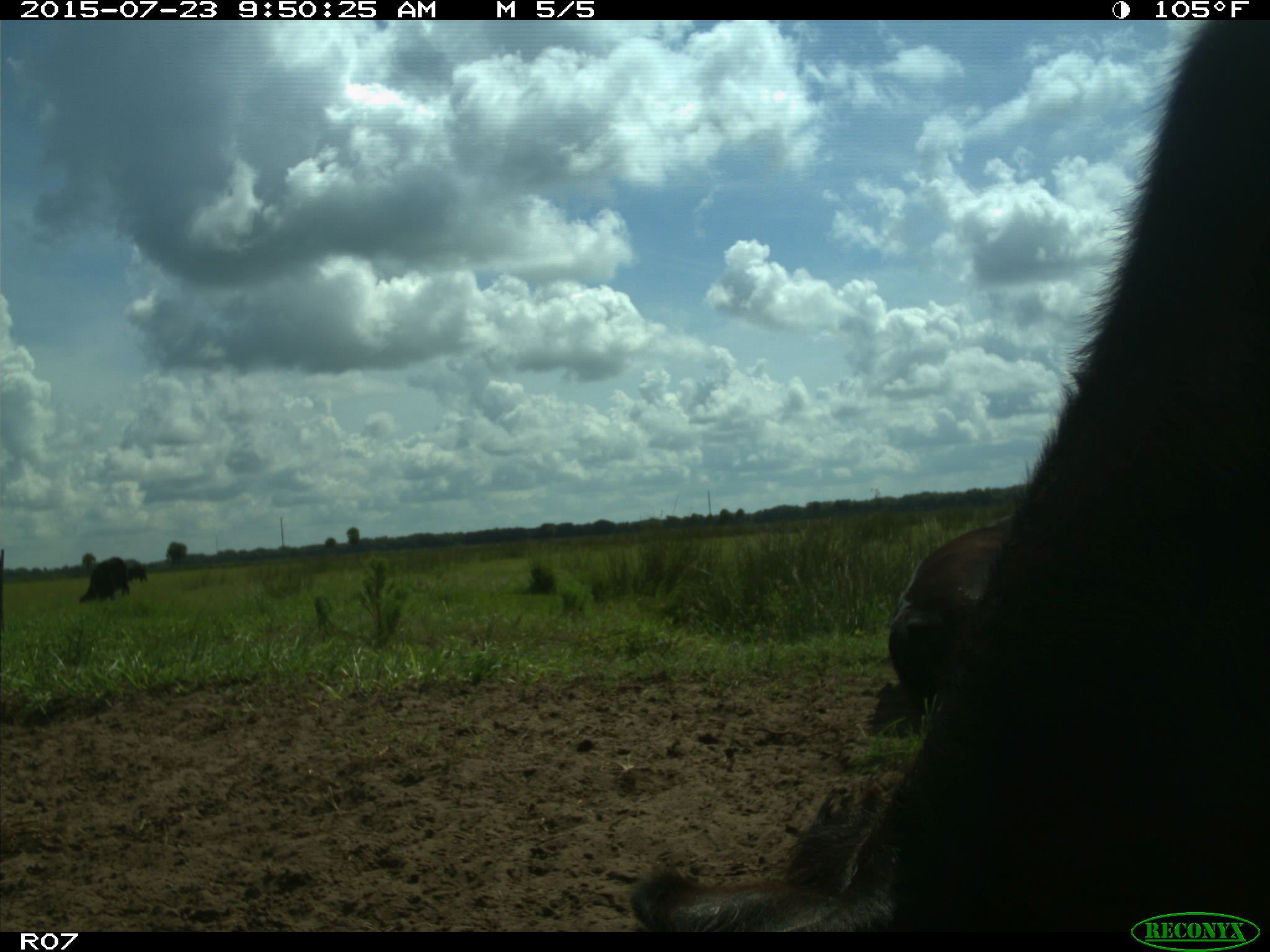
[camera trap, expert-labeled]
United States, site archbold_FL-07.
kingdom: Animalia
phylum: Chordata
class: Mammalia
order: Artiodactyla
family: Bovidae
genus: Bos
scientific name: Bos taurus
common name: domestic cow